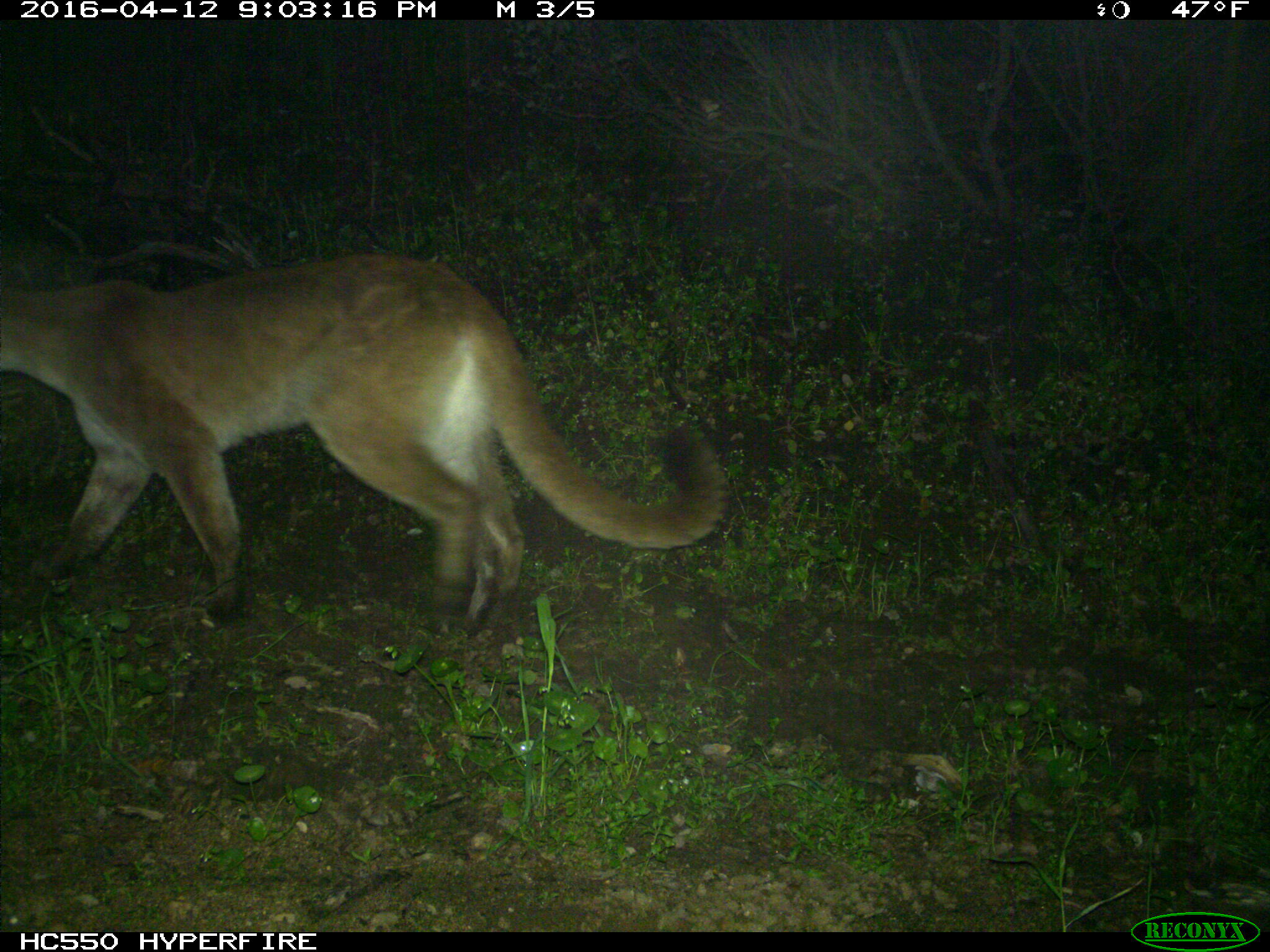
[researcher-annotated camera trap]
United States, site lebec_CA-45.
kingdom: Animalia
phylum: Chordata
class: Mammalia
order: Carnivora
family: Felidae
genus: Puma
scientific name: Puma concolor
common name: mountain lion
Puma concolor (mountain lion).